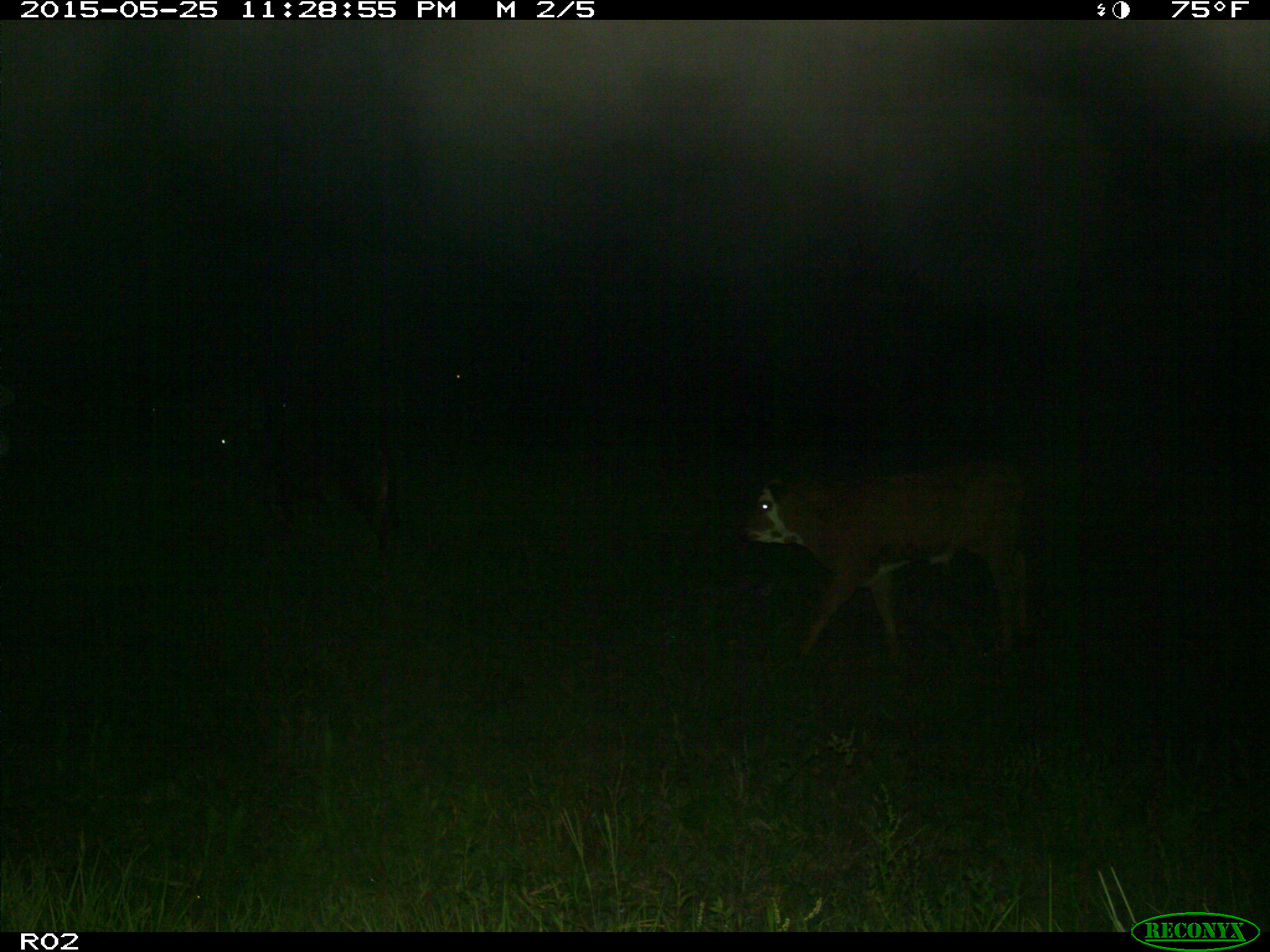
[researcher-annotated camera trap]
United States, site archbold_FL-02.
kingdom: Animalia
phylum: Chordata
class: Mammalia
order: Artiodactyla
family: Bovidae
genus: Bos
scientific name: Bos taurus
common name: domestic cow